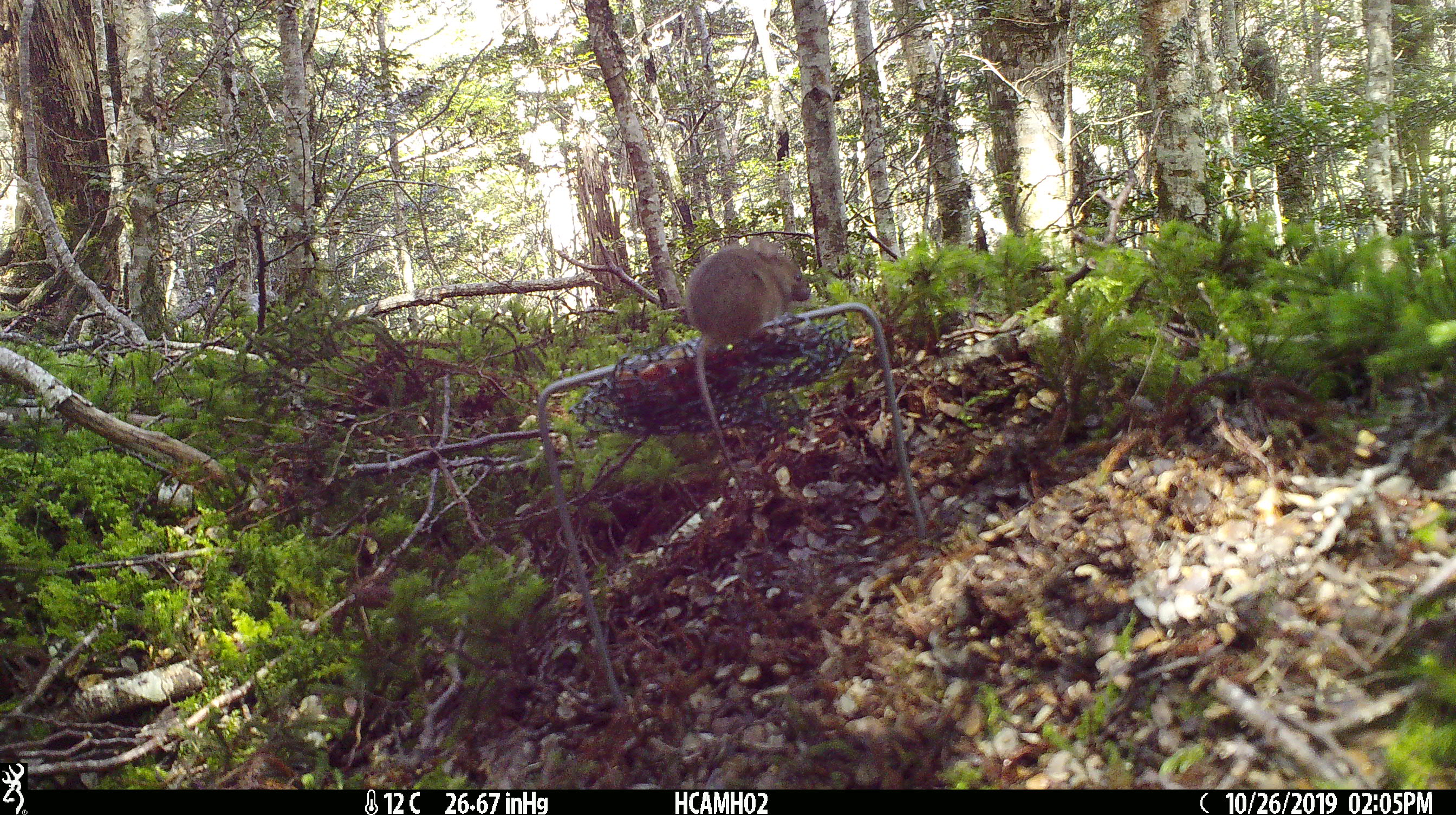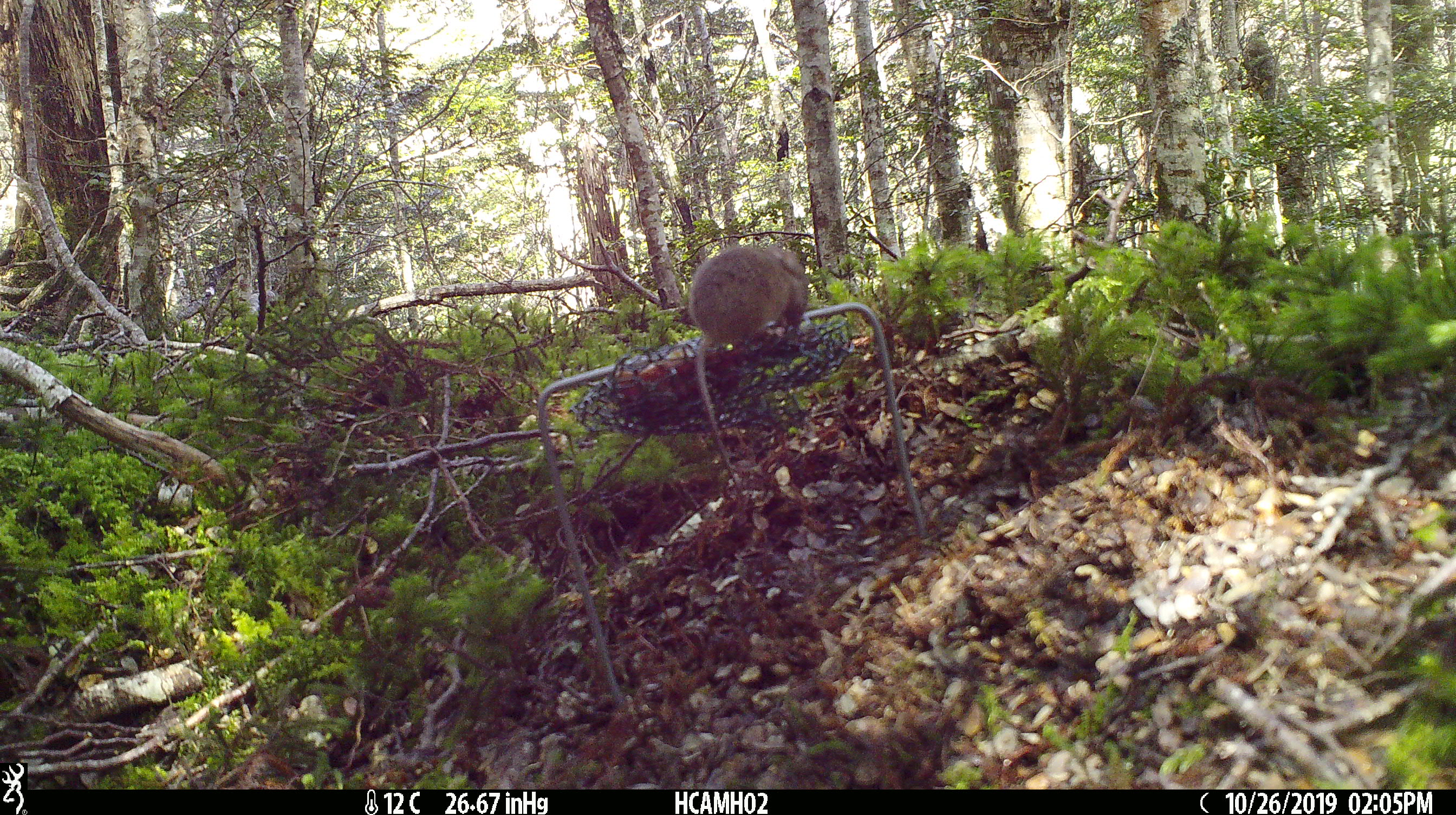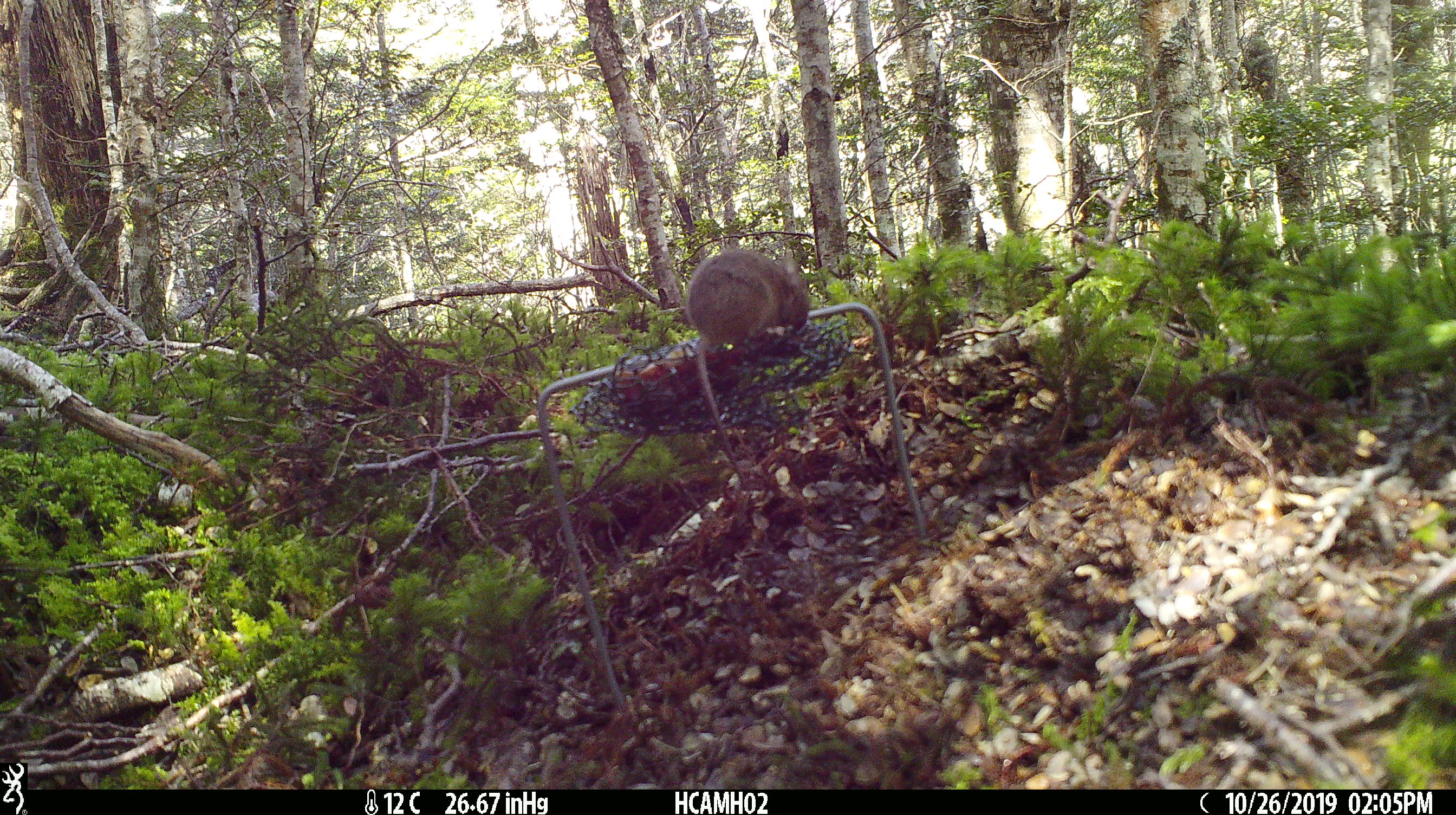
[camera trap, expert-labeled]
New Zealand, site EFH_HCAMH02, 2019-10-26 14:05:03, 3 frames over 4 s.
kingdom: Animalia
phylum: Chordata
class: Mammalia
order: Rodentia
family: Muridae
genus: Mus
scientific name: Mus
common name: mouse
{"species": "mouse (Mus)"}